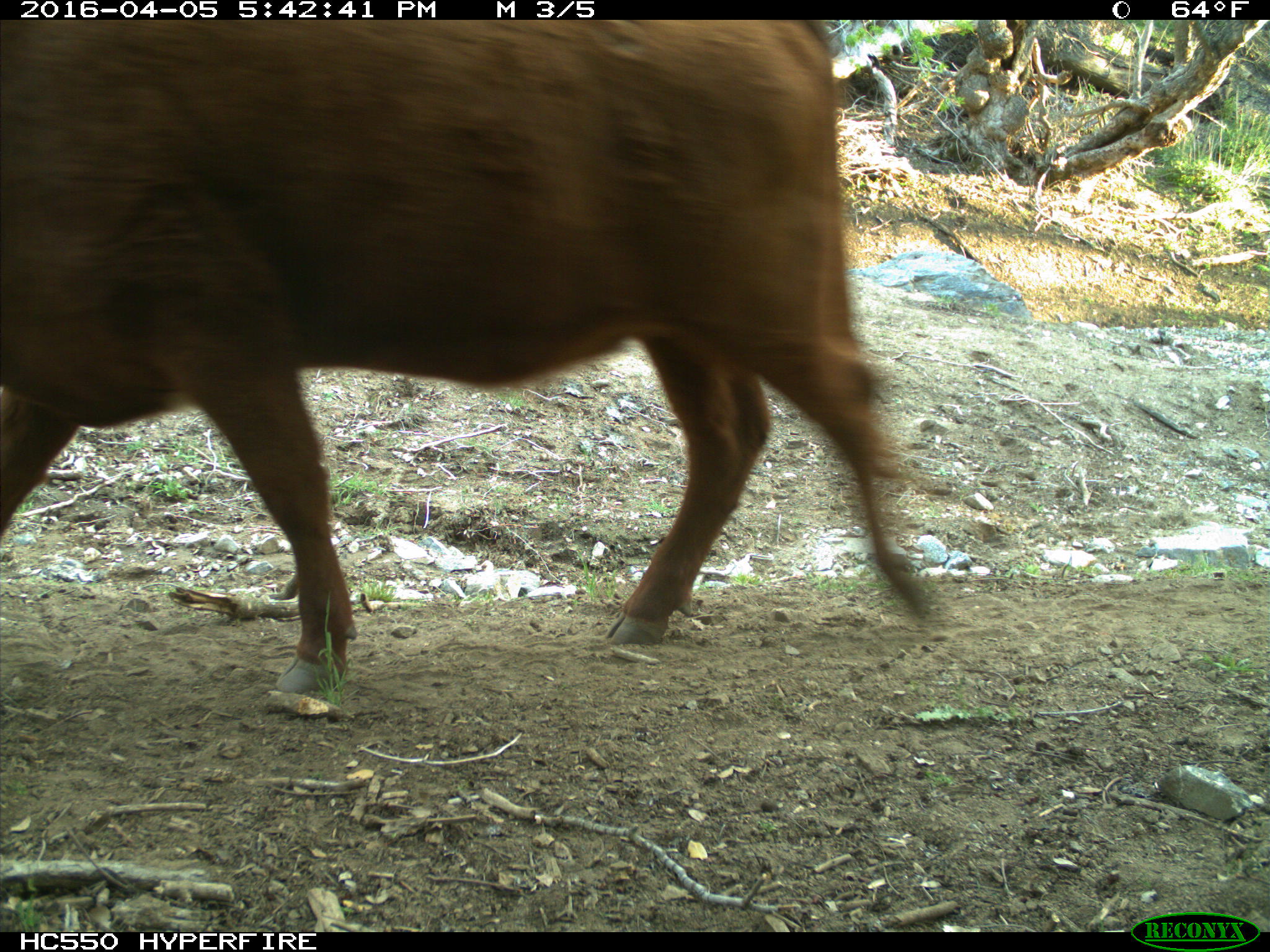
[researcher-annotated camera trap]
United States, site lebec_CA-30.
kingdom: Animalia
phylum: Chordata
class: Mammalia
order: Artiodactyla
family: Bovidae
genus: Bos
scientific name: Bos taurus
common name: domestic cow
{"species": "Bos taurus (domestic cow)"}